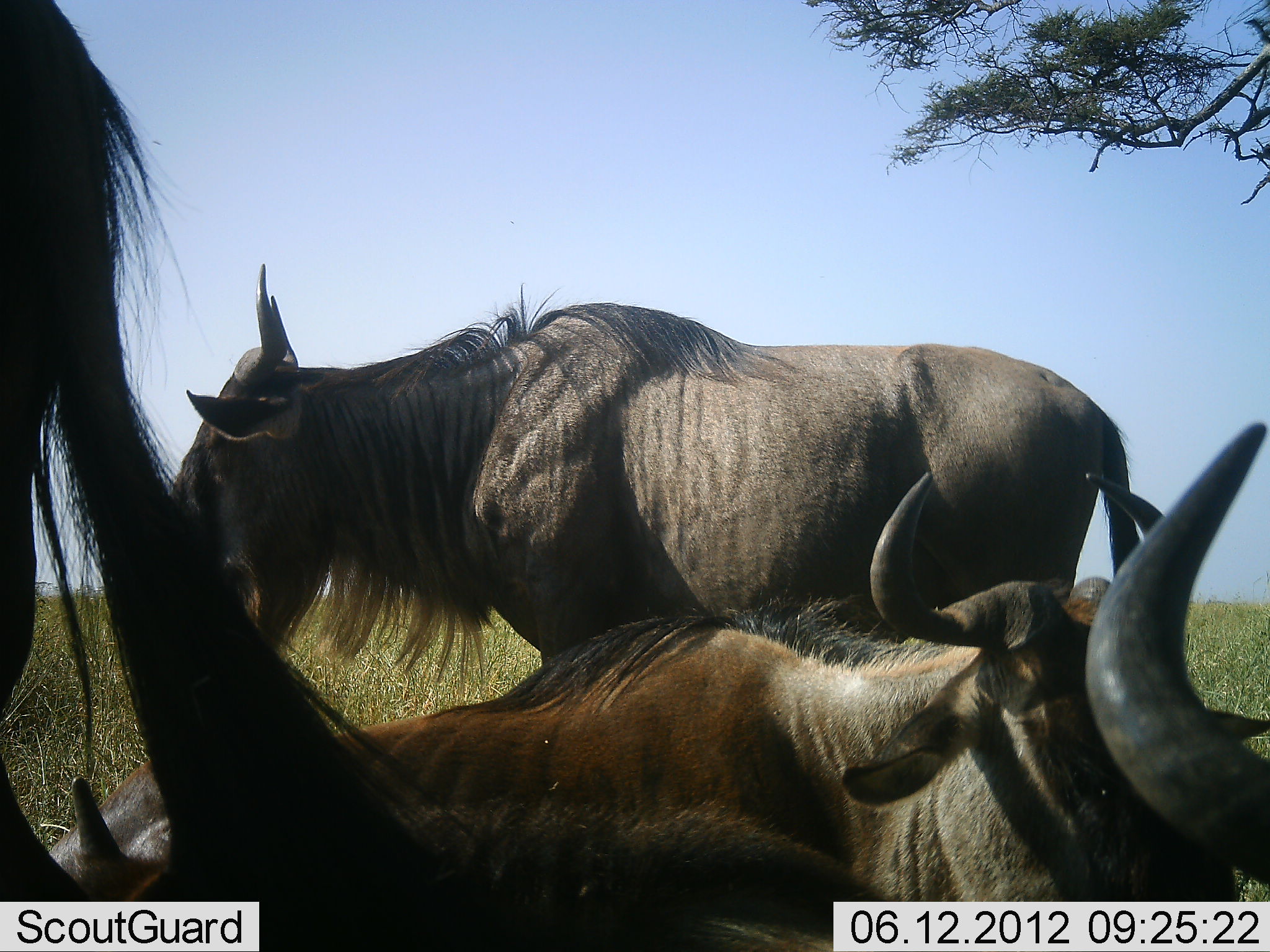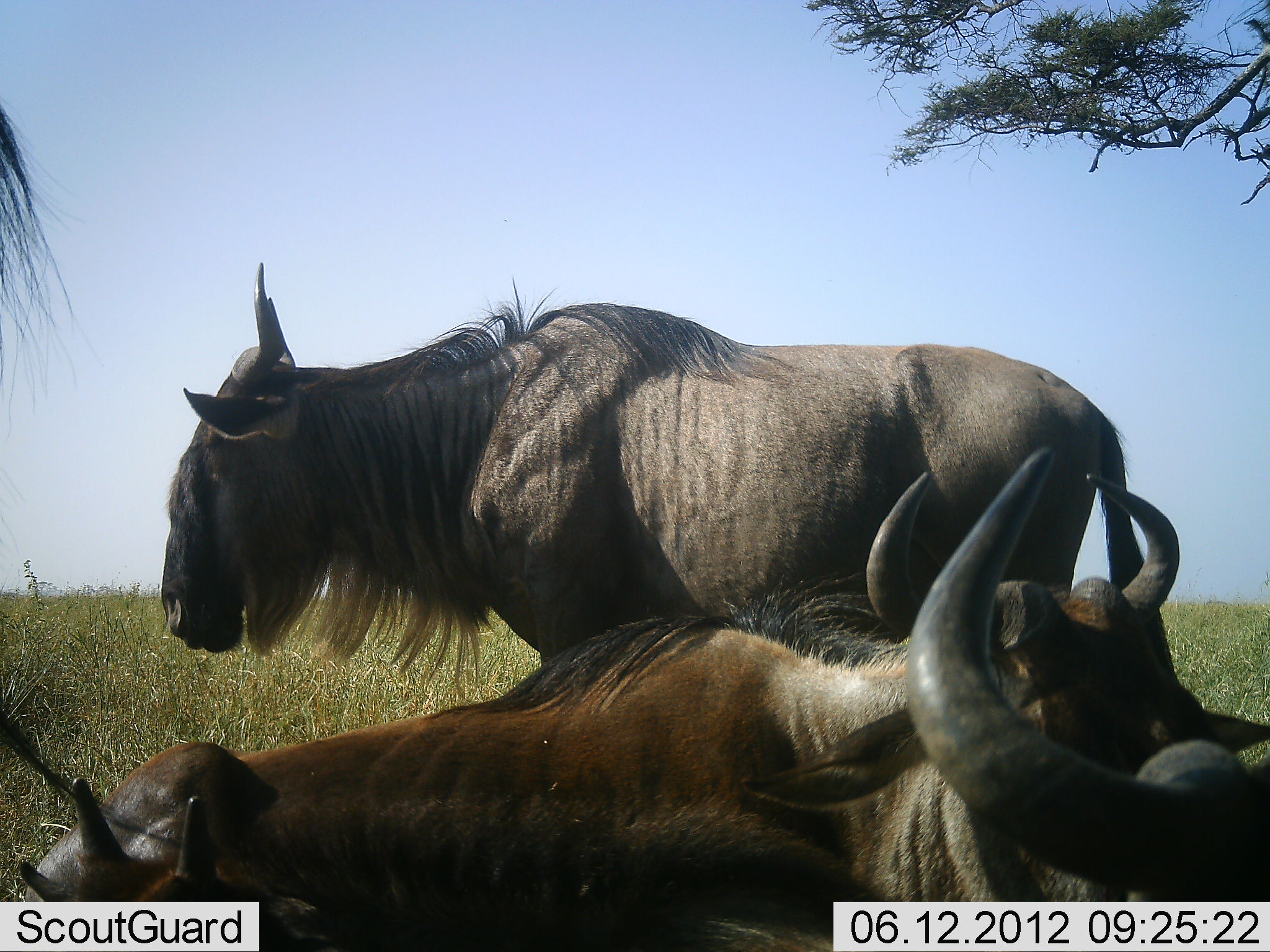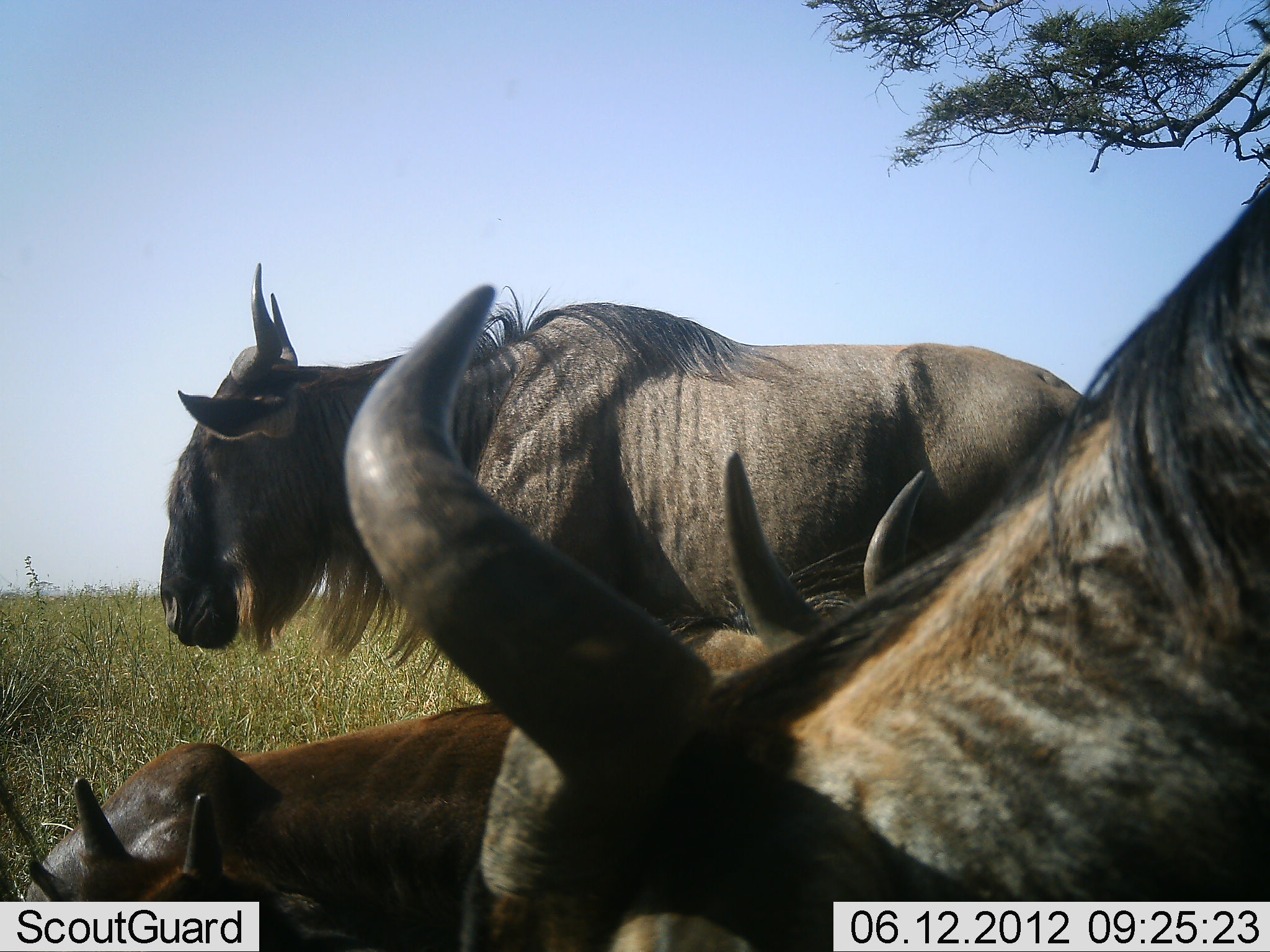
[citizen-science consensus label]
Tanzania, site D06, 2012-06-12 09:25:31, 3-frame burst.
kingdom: Animalia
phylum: Chordata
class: Mammalia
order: Artiodactyla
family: Bovidae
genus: Connochaetes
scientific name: Connochaetes taurinus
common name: blue wildebeest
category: wildebeest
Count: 5.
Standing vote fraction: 70%.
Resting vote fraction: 90%.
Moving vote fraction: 30%.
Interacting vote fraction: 0%.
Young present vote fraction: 40%.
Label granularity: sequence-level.